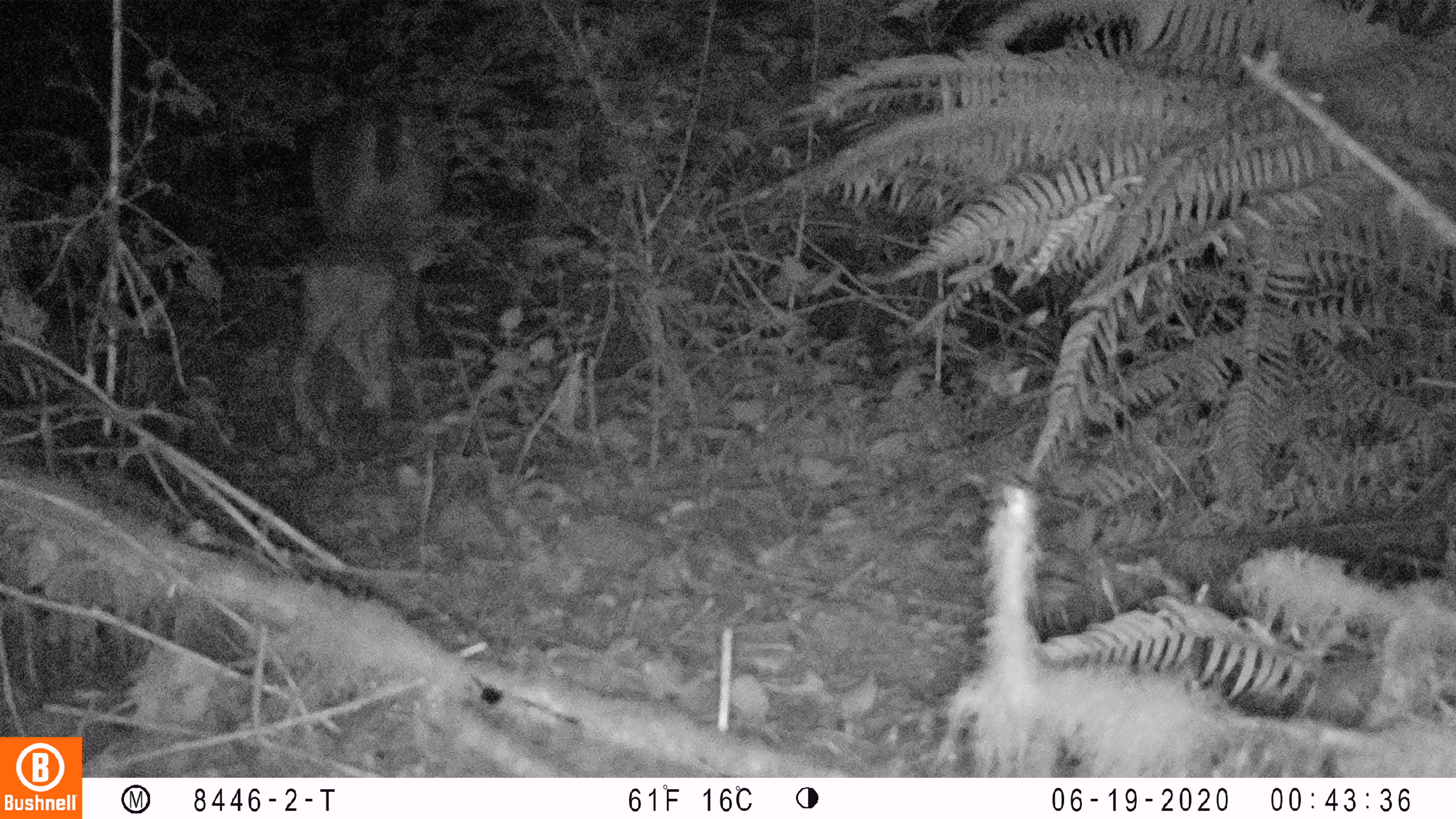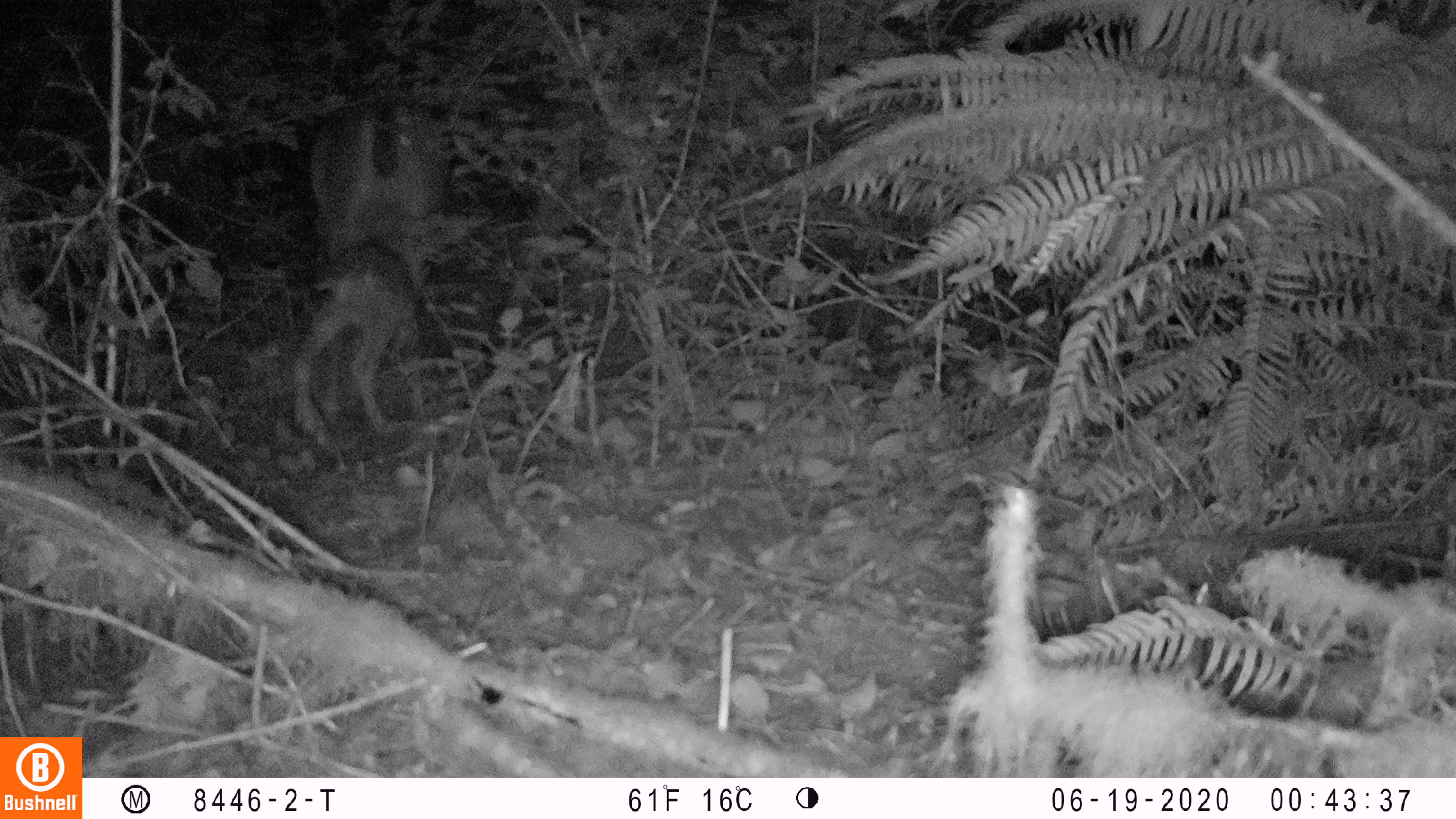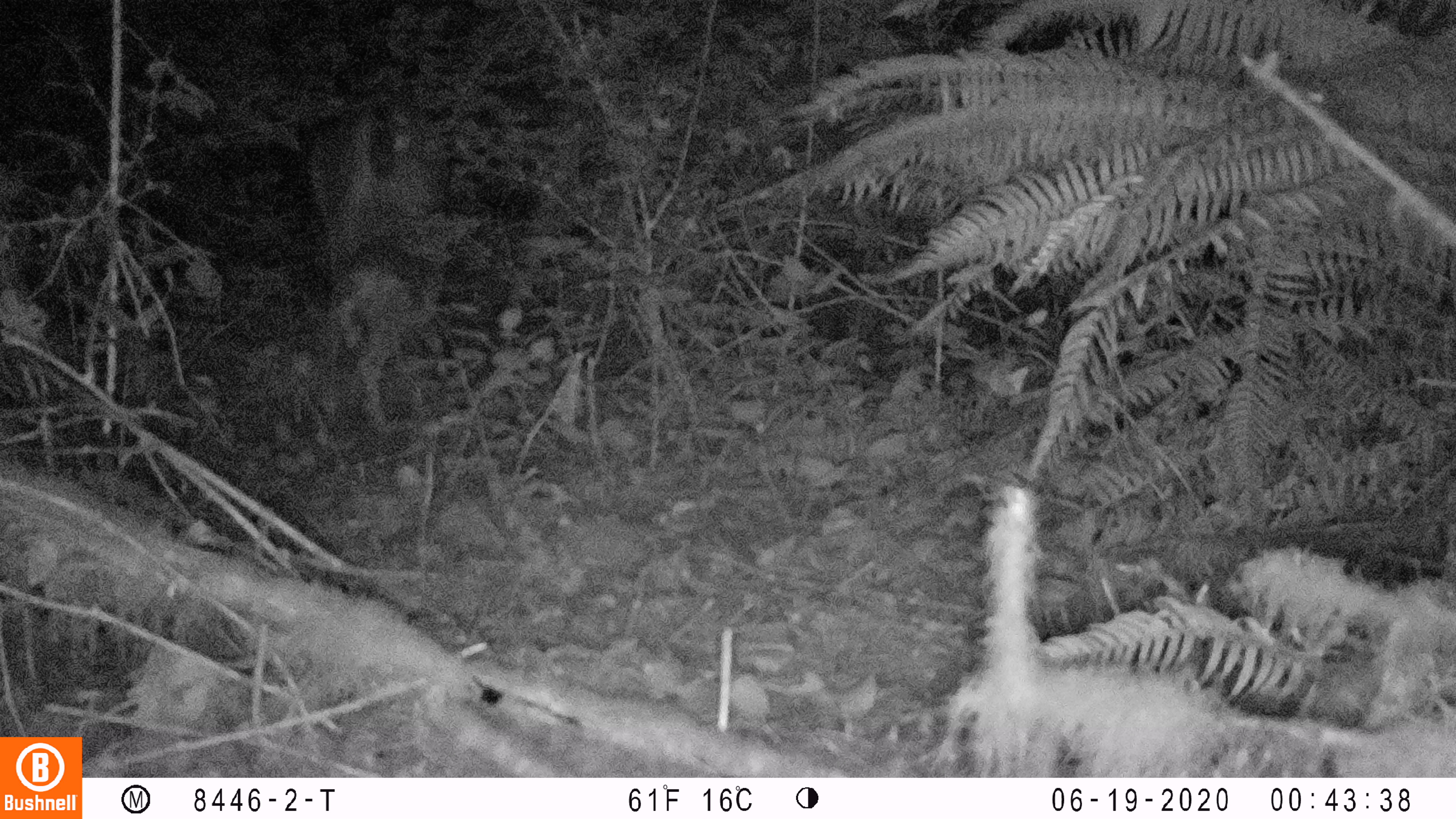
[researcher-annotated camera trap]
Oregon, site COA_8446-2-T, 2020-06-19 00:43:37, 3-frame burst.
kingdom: Animalia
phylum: Chordata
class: Mammalia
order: Artiodactyla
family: Cervidae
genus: Odocoileus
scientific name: Odocoileus hemionus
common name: black-tailed deer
Black-tailed deer (Odocoileus hemionus).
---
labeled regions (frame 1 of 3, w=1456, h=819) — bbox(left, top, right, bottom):
black-tailed deer: bbox(266, 88, 459, 450)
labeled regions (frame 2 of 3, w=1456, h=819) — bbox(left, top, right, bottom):
black-tailed deer: bbox(277, 89, 457, 455)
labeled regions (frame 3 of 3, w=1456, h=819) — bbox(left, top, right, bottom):
black-tailed deer: bbox(296, 84, 459, 442)